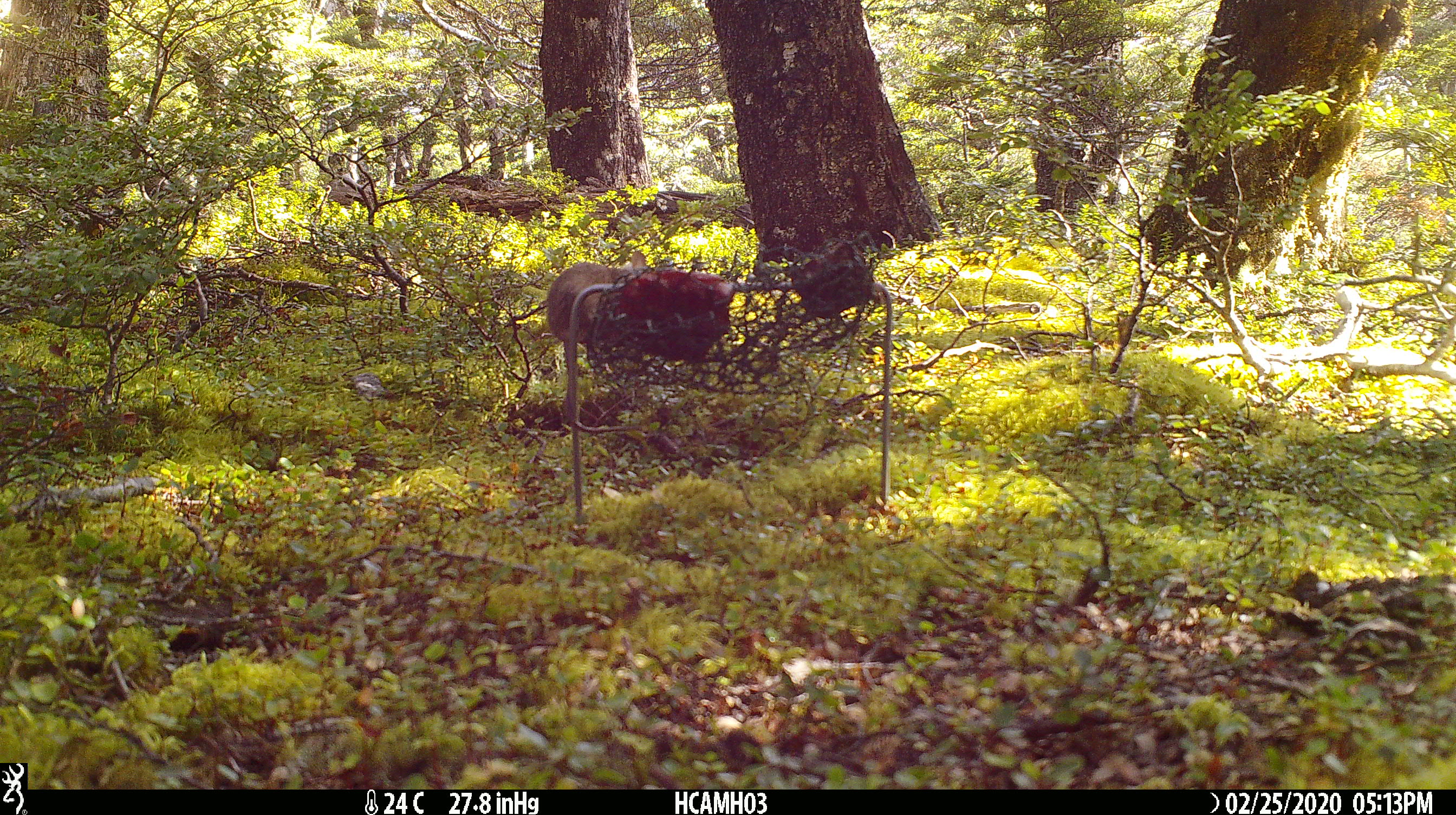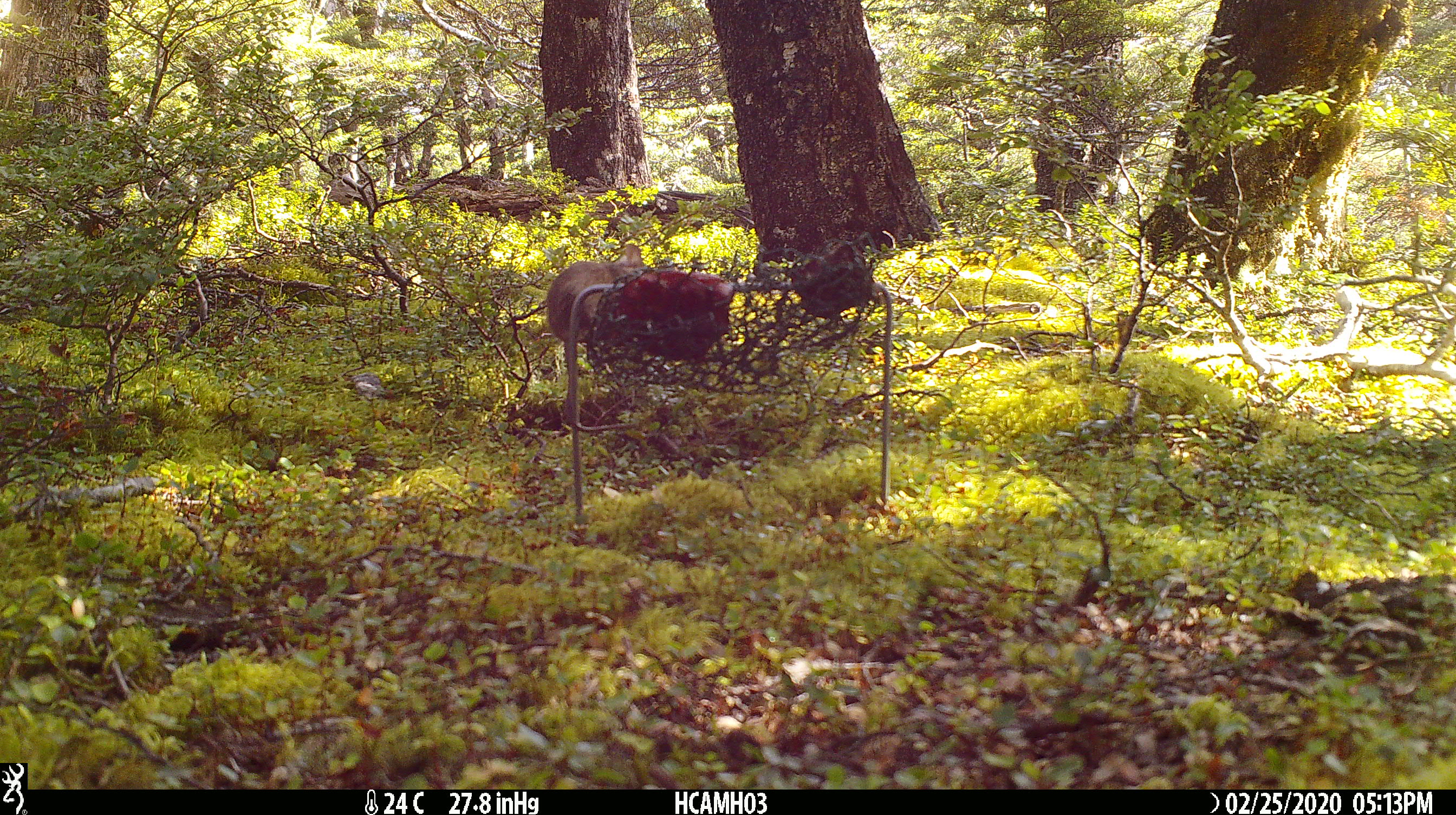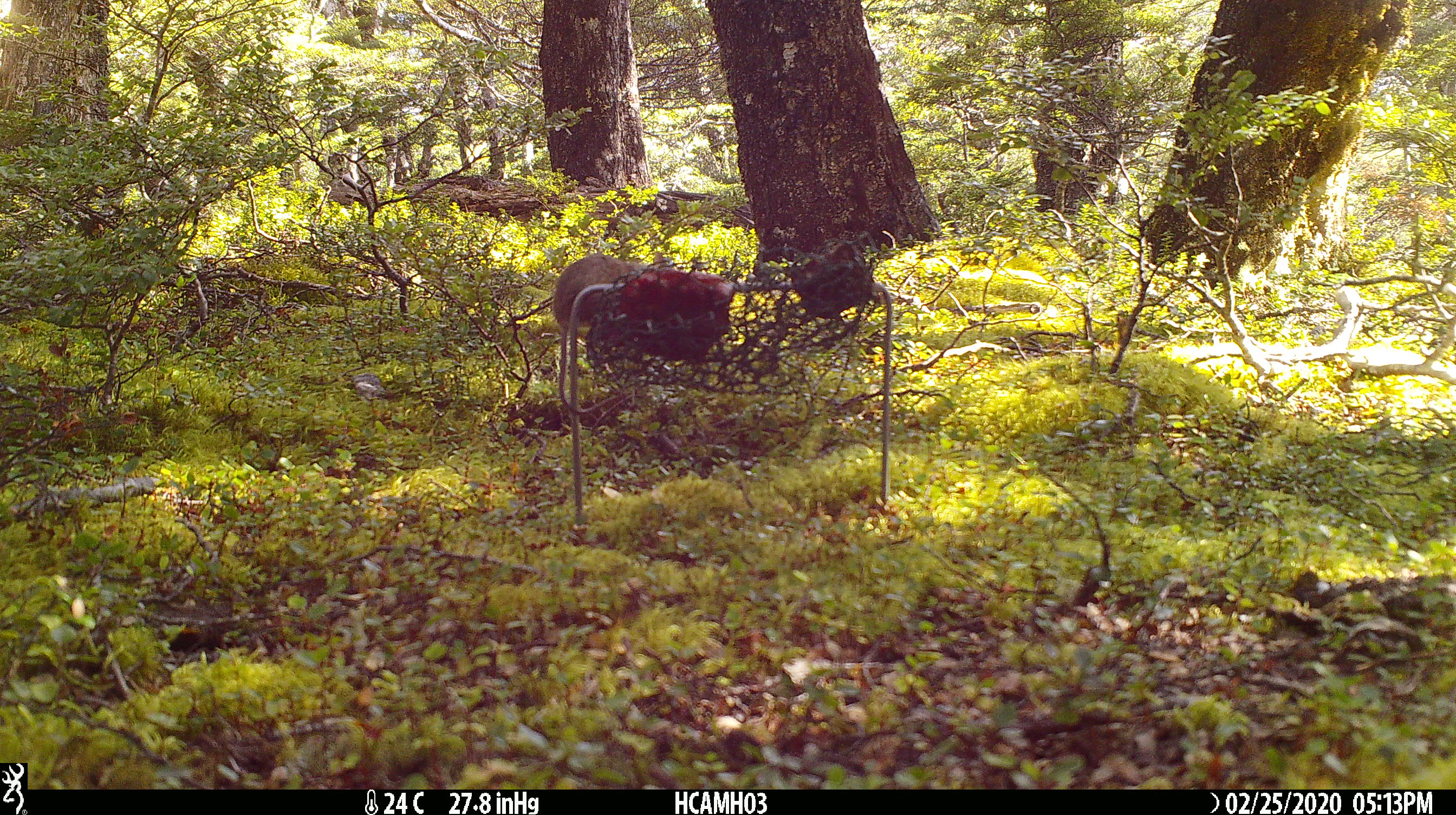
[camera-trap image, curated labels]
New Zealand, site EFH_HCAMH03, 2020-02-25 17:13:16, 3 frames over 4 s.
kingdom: Animalia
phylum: Chordata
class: Mammalia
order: Rodentia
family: Muridae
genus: Mus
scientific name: Mus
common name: mouse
Mouse (Mus).